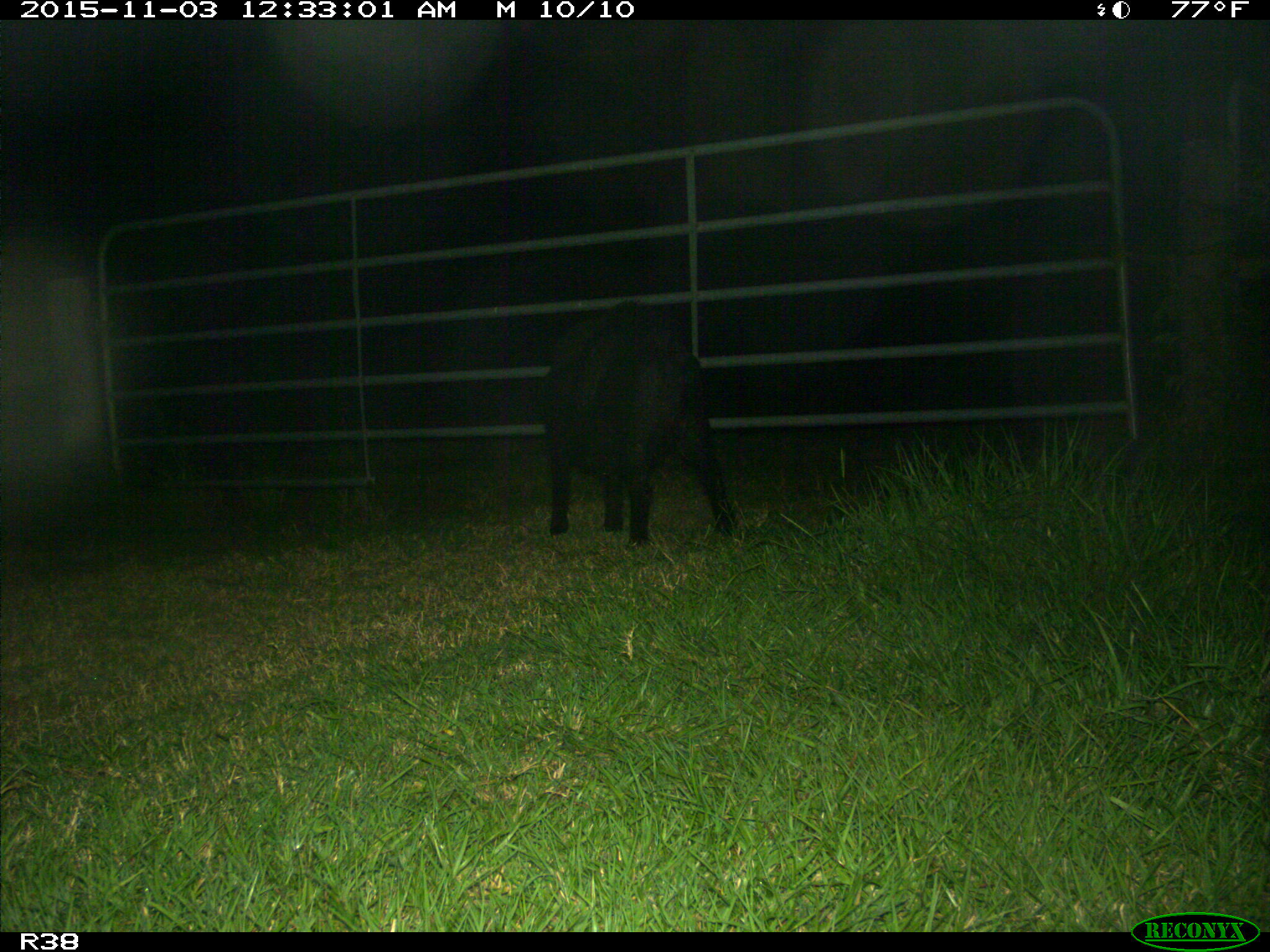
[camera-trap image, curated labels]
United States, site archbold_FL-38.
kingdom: Animalia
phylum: Chordata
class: Mammalia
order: Artiodactyla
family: Suidae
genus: Sus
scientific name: Sus scrofa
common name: wild boar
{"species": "Sus scrofa (wild boar)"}